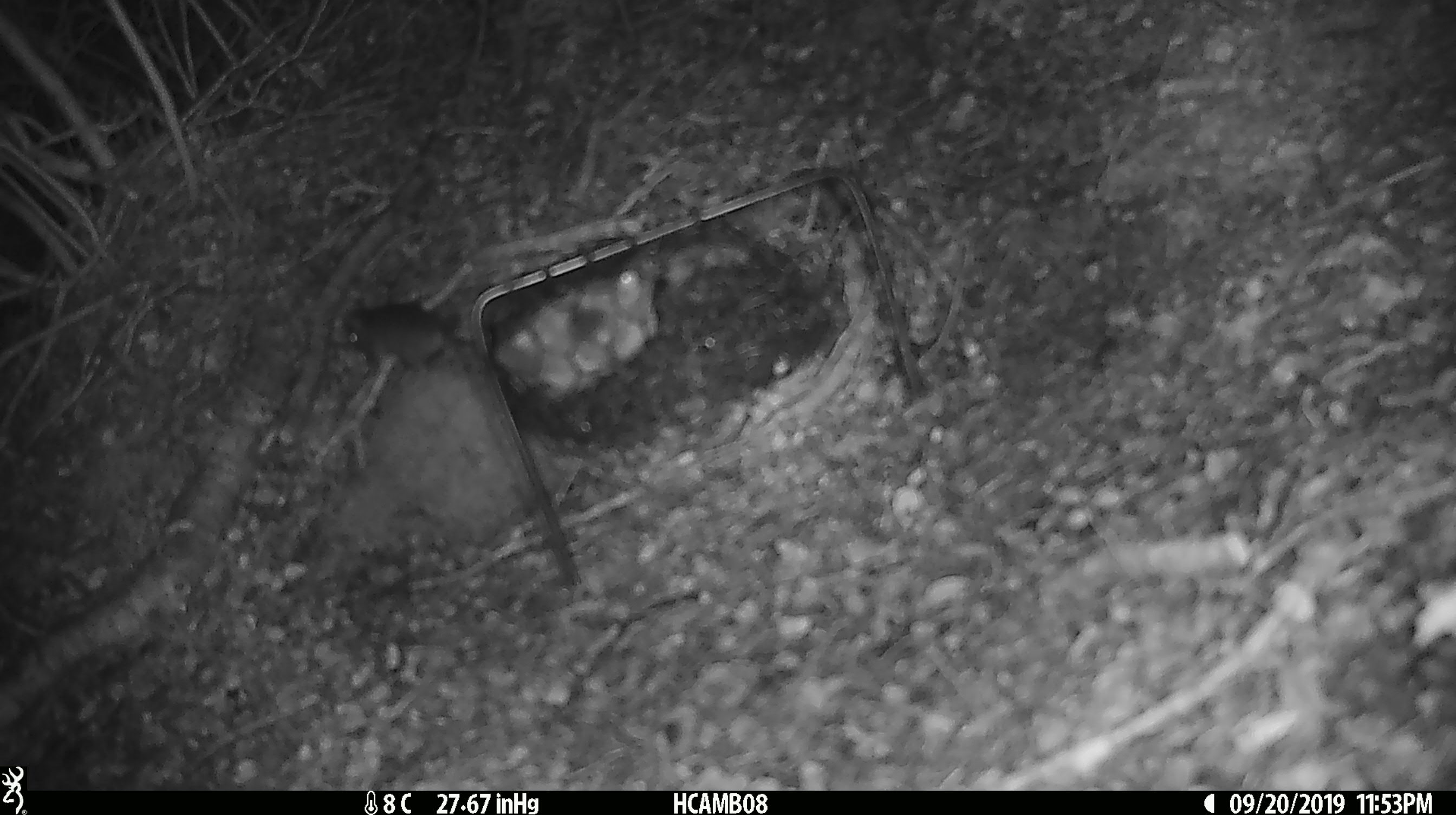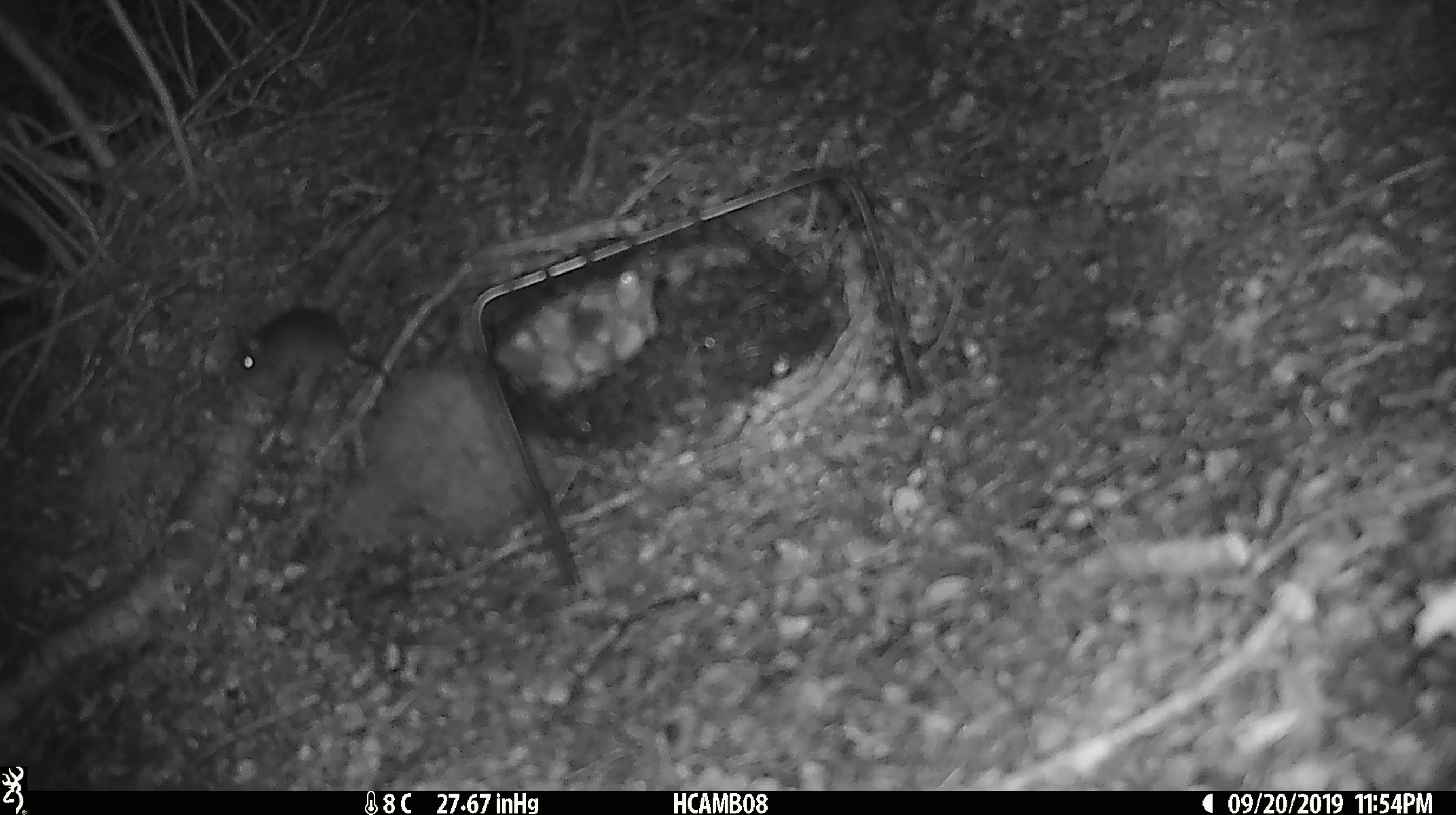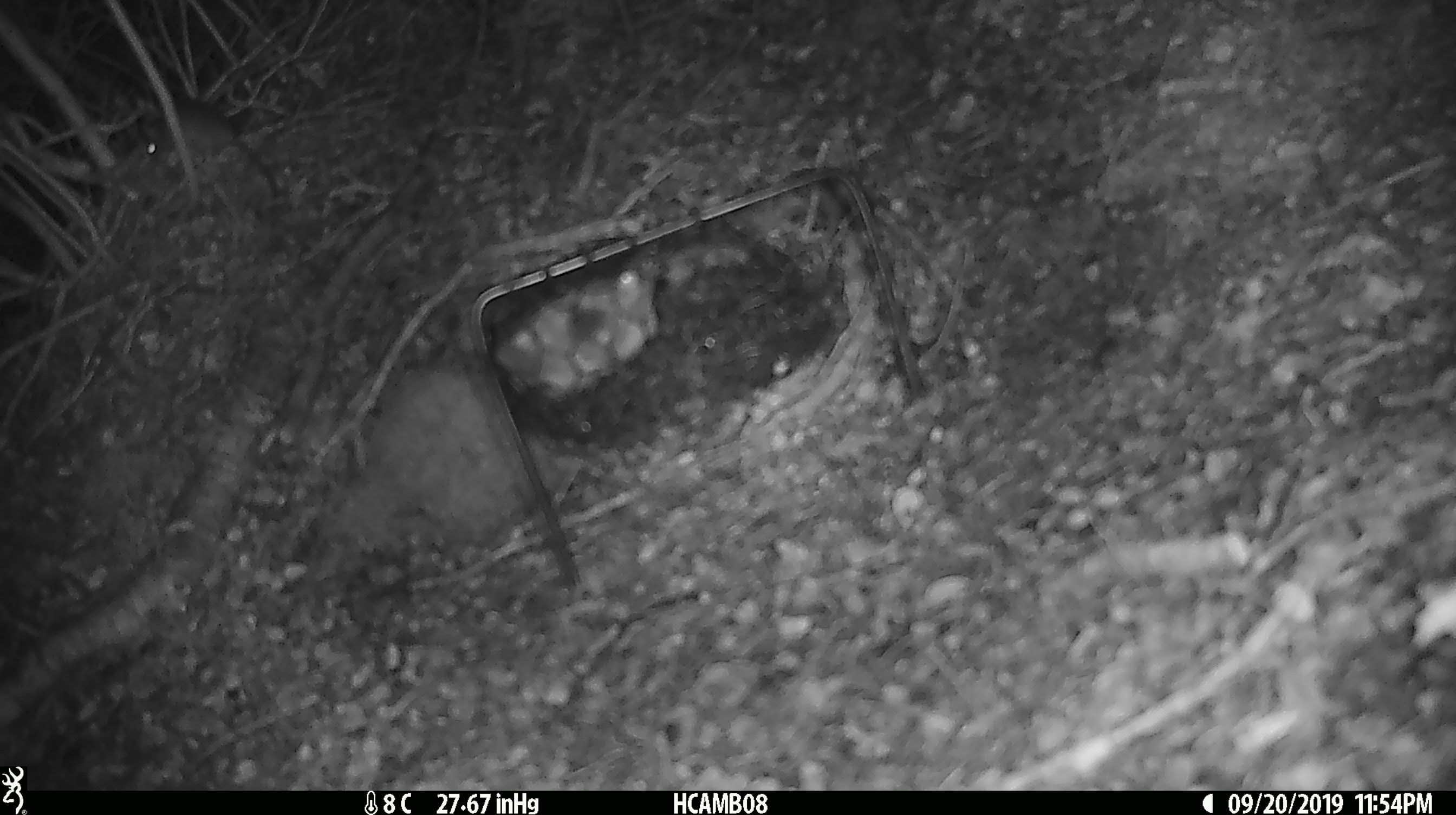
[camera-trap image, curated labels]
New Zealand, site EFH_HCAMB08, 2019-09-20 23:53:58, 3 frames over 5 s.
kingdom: Animalia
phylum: Chordata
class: Mammalia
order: Rodentia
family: Muridae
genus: Mus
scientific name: Mus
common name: mouse